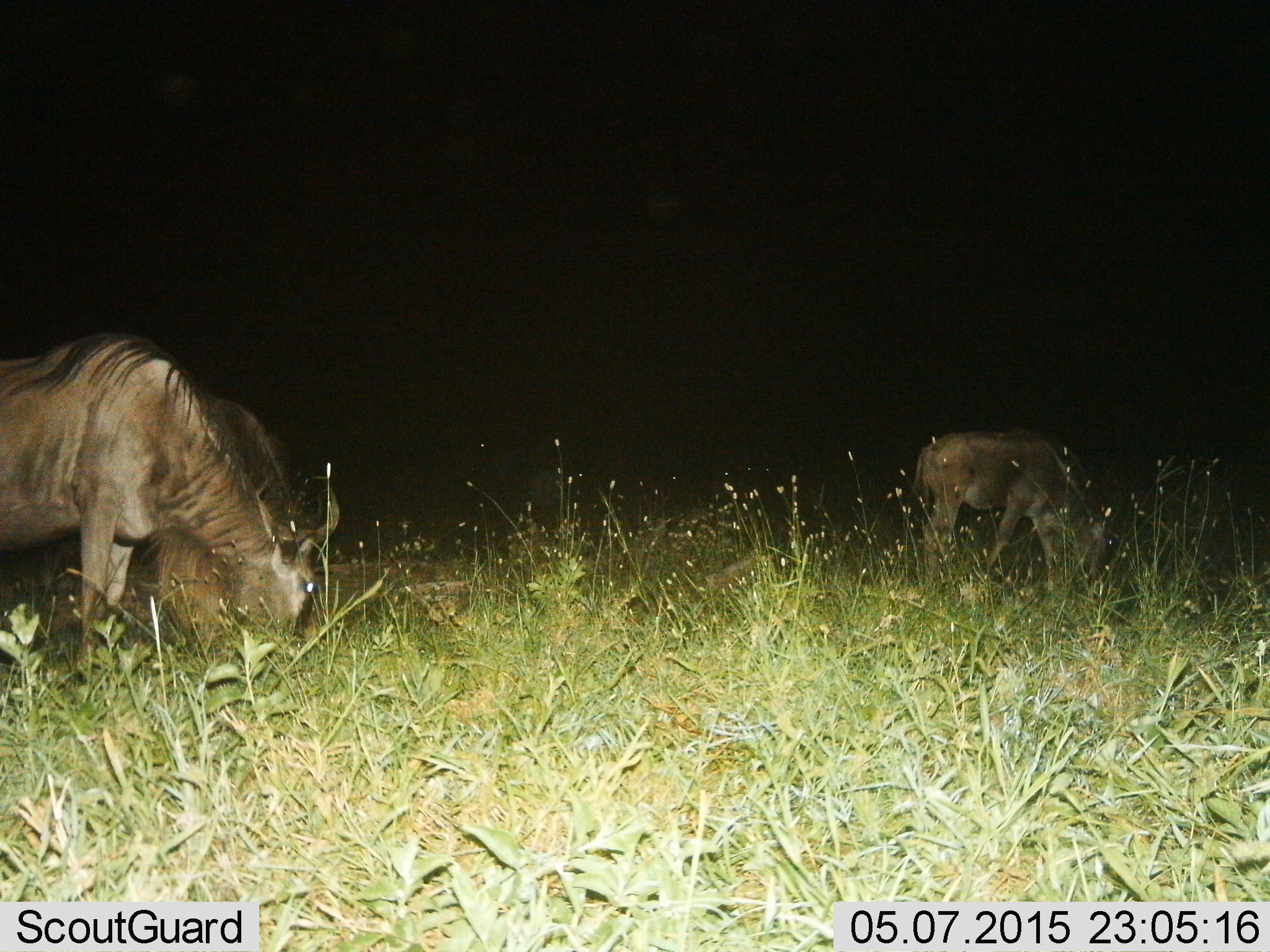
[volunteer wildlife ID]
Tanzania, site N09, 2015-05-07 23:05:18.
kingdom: Animalia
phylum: Chordata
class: Mammalia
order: Artiodactyla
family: Bovidae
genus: Connochaetes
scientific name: Connochaetes taurinus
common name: blue wildebeest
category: wildebeest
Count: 2.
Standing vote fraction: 20%.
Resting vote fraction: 0%.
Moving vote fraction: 0%.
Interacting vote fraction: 0%.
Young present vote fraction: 30%.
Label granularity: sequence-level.